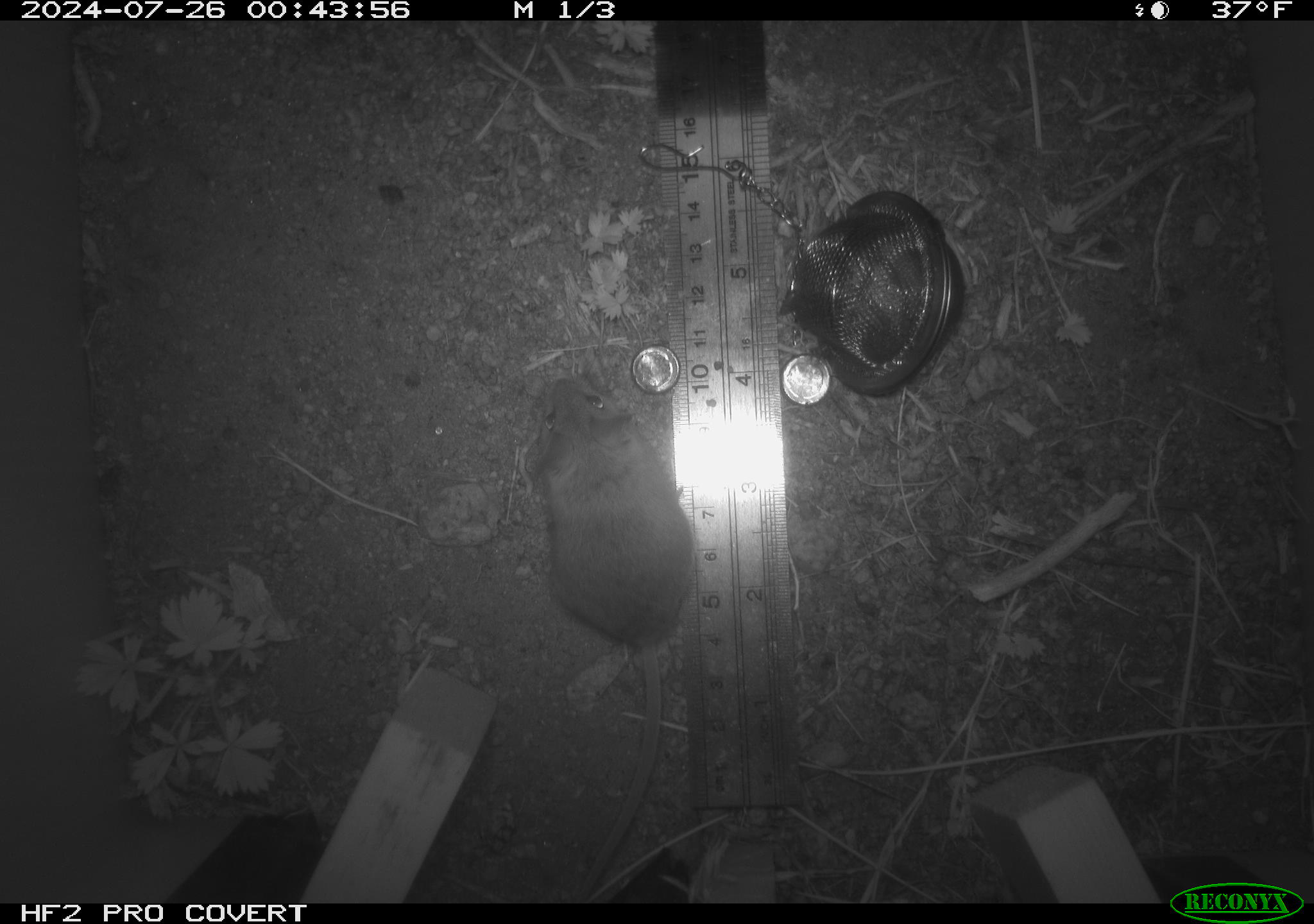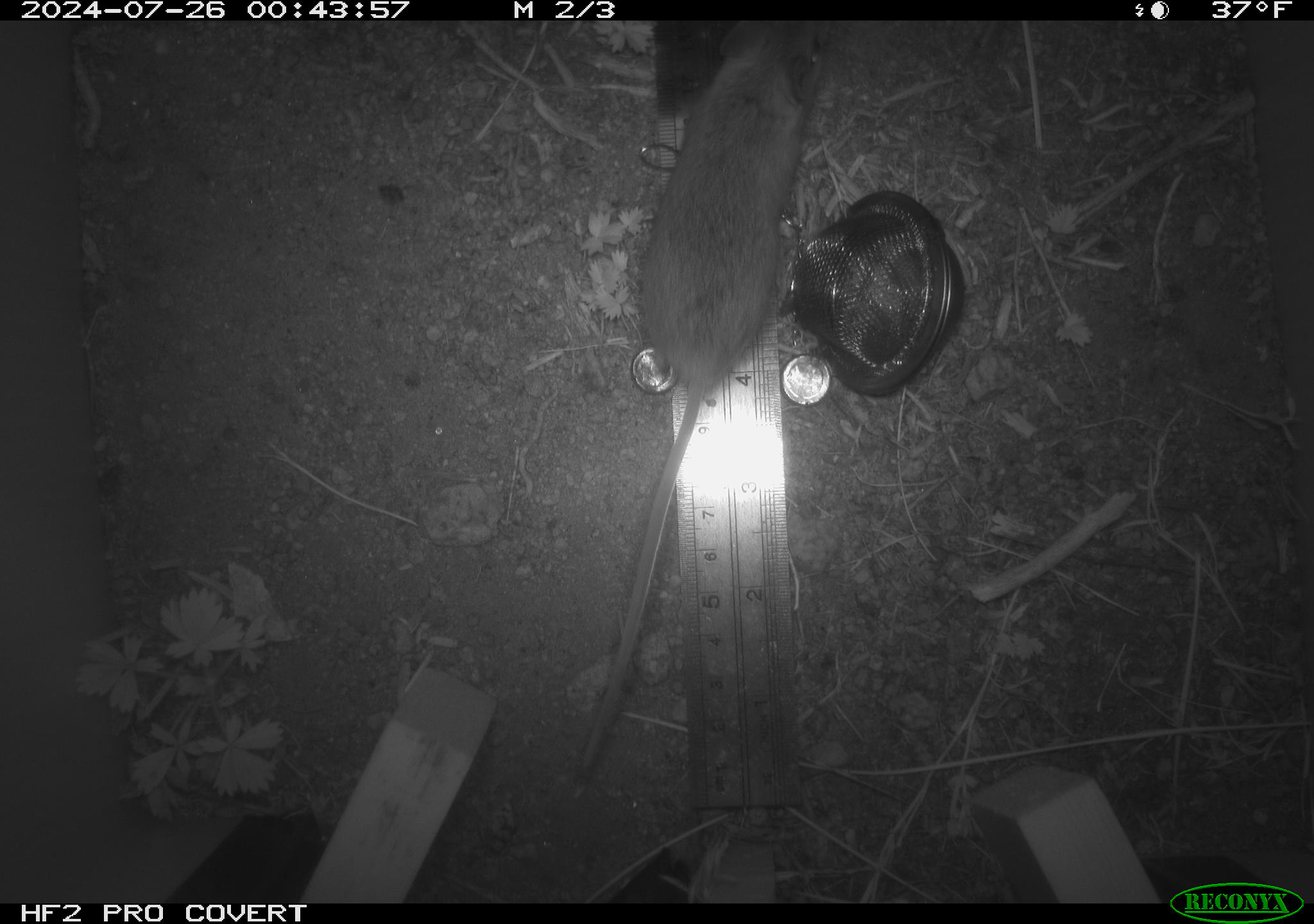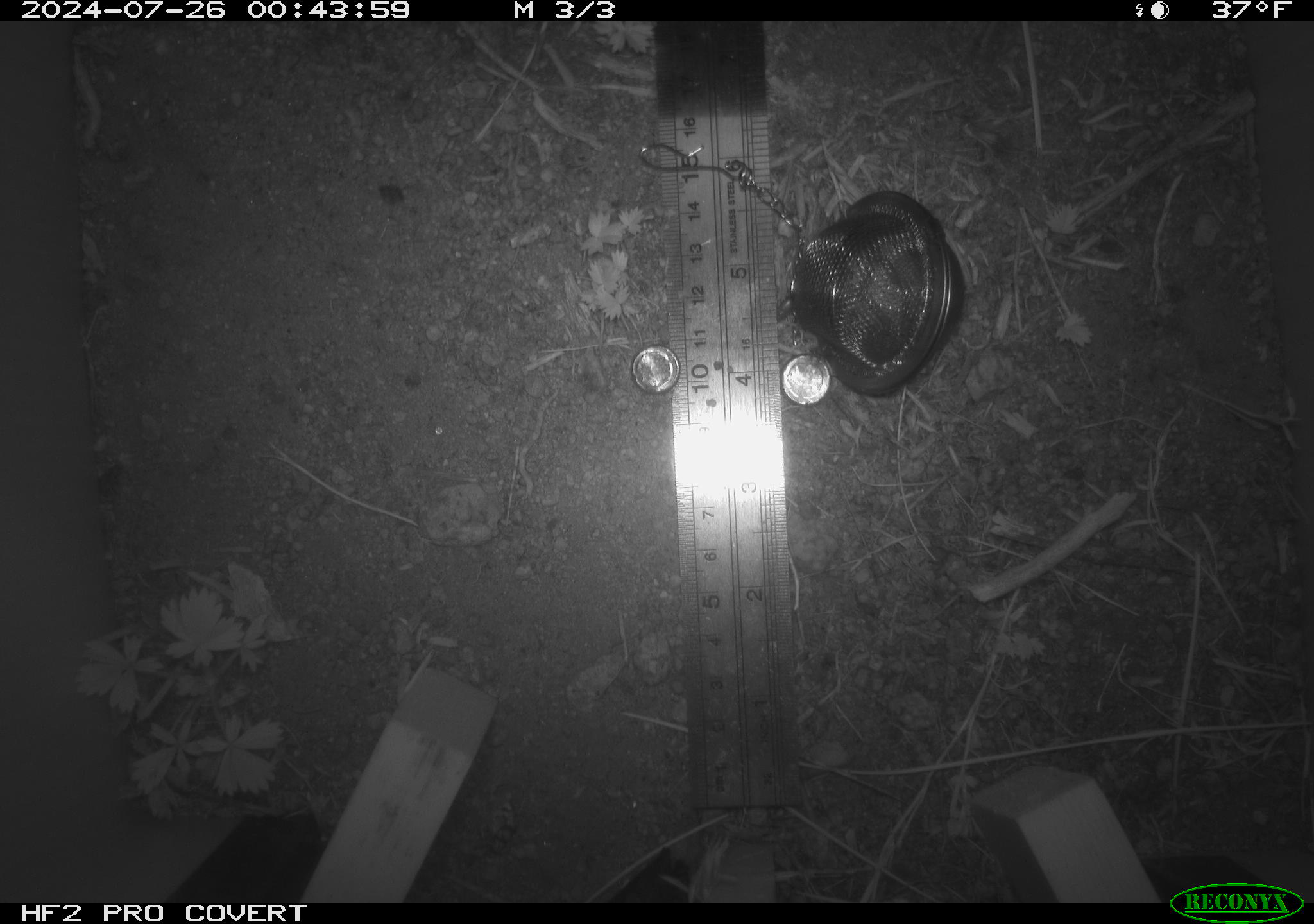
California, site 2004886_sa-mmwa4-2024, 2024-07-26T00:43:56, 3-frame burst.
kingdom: Animalia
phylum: Chordata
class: Mammalia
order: Rodentia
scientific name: Rodentia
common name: mouse species